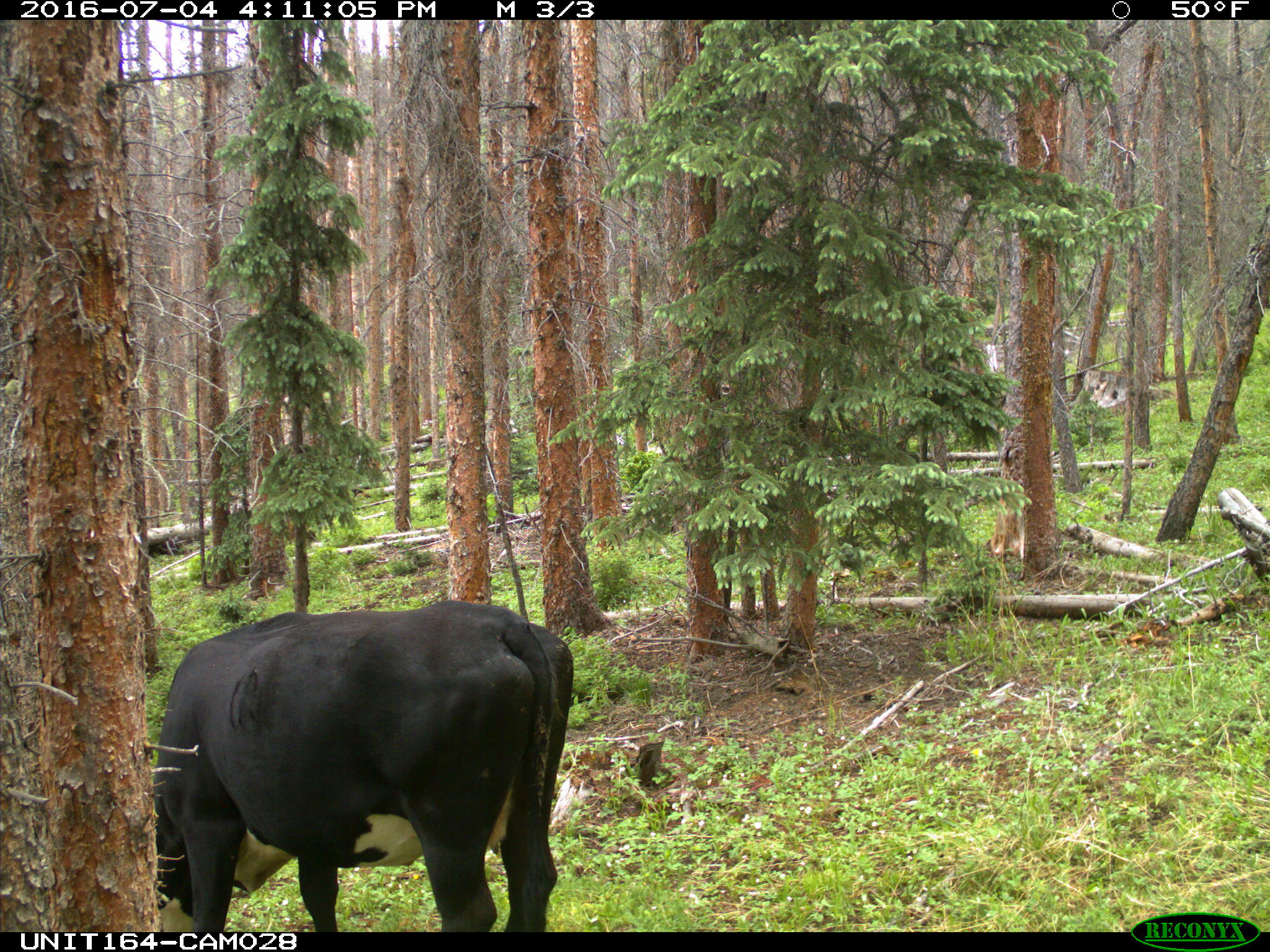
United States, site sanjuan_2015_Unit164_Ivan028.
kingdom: Animalia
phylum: Chordata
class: Mammalia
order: Artiodactyla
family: Bovidae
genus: Bos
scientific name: Bos taurus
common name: domestic cow